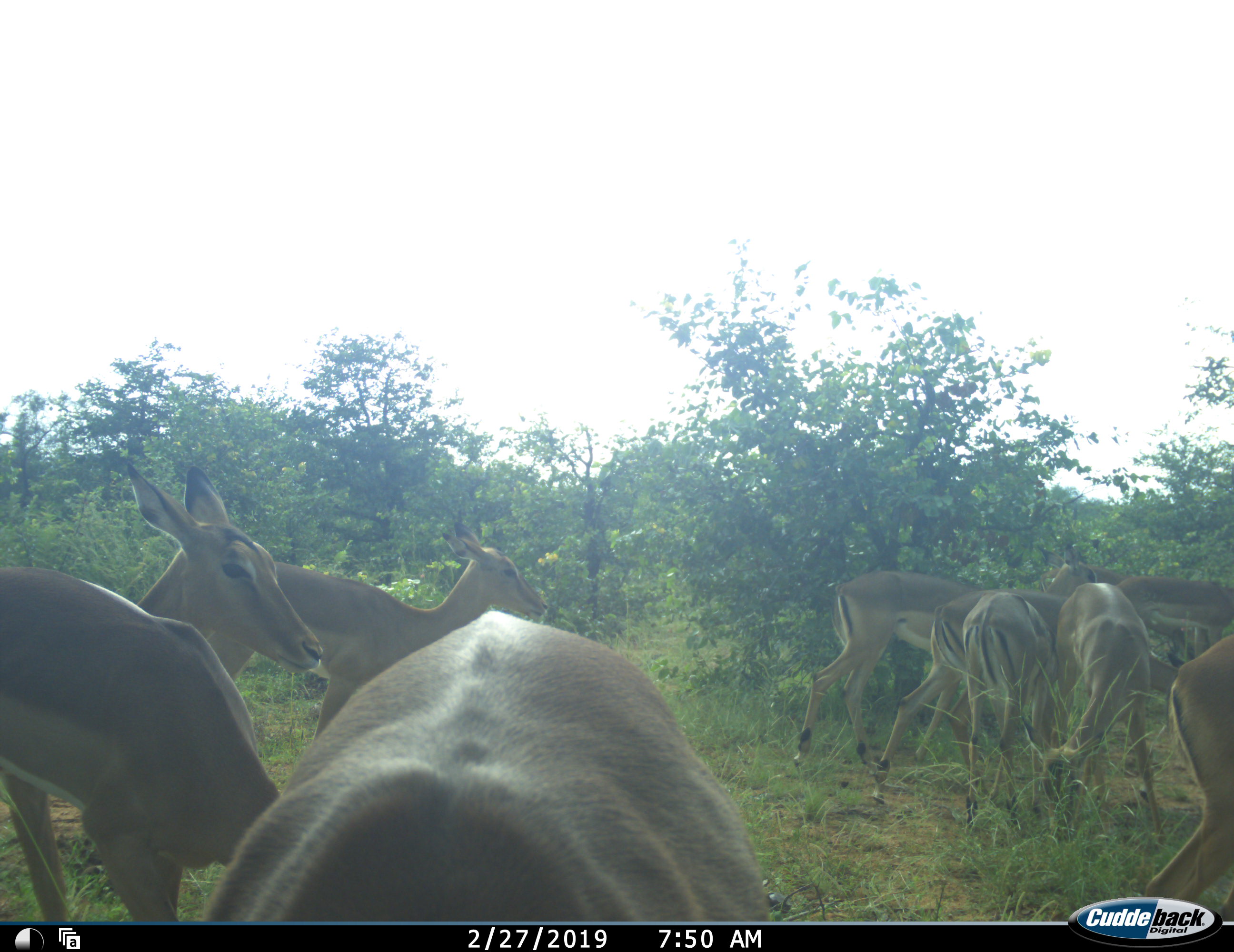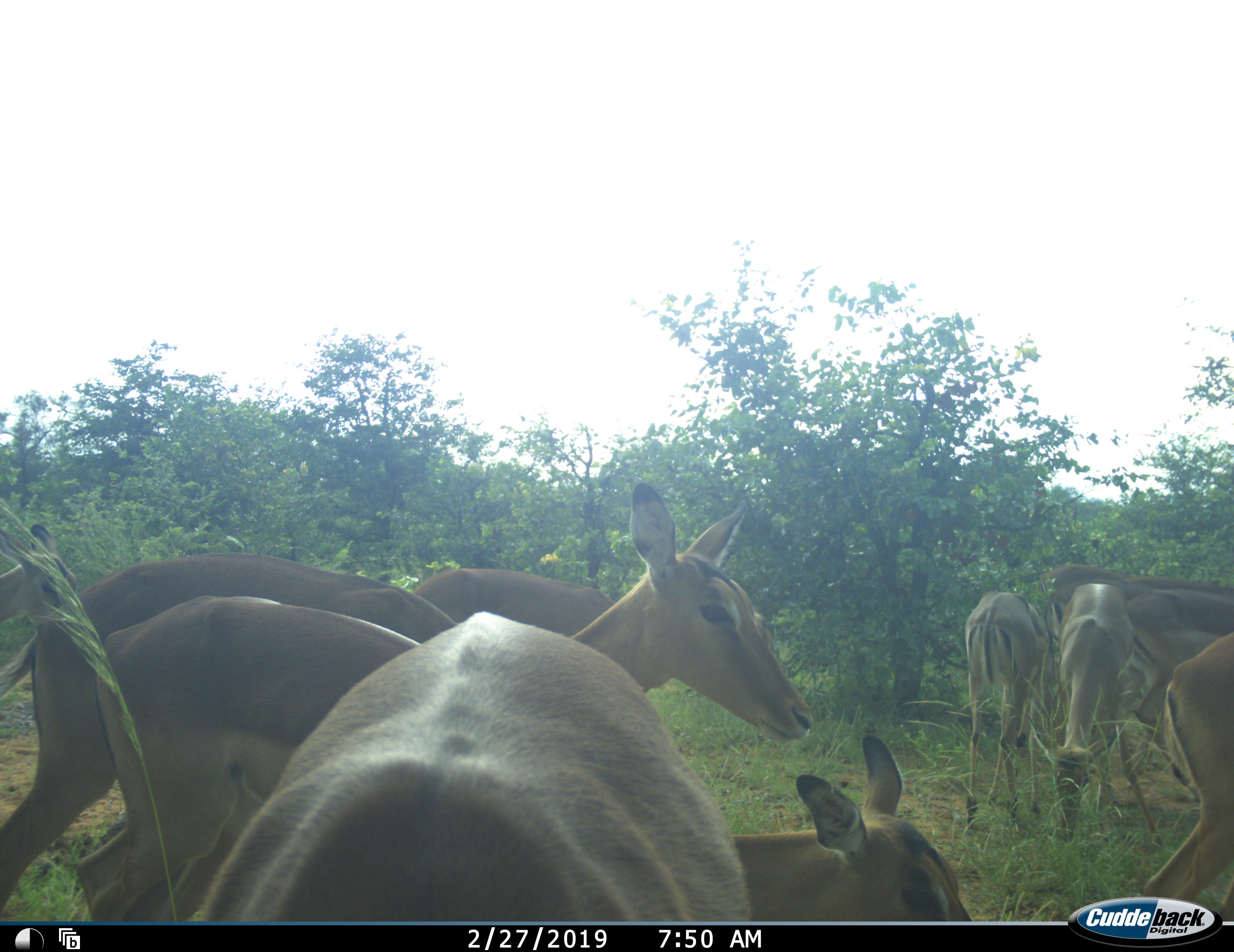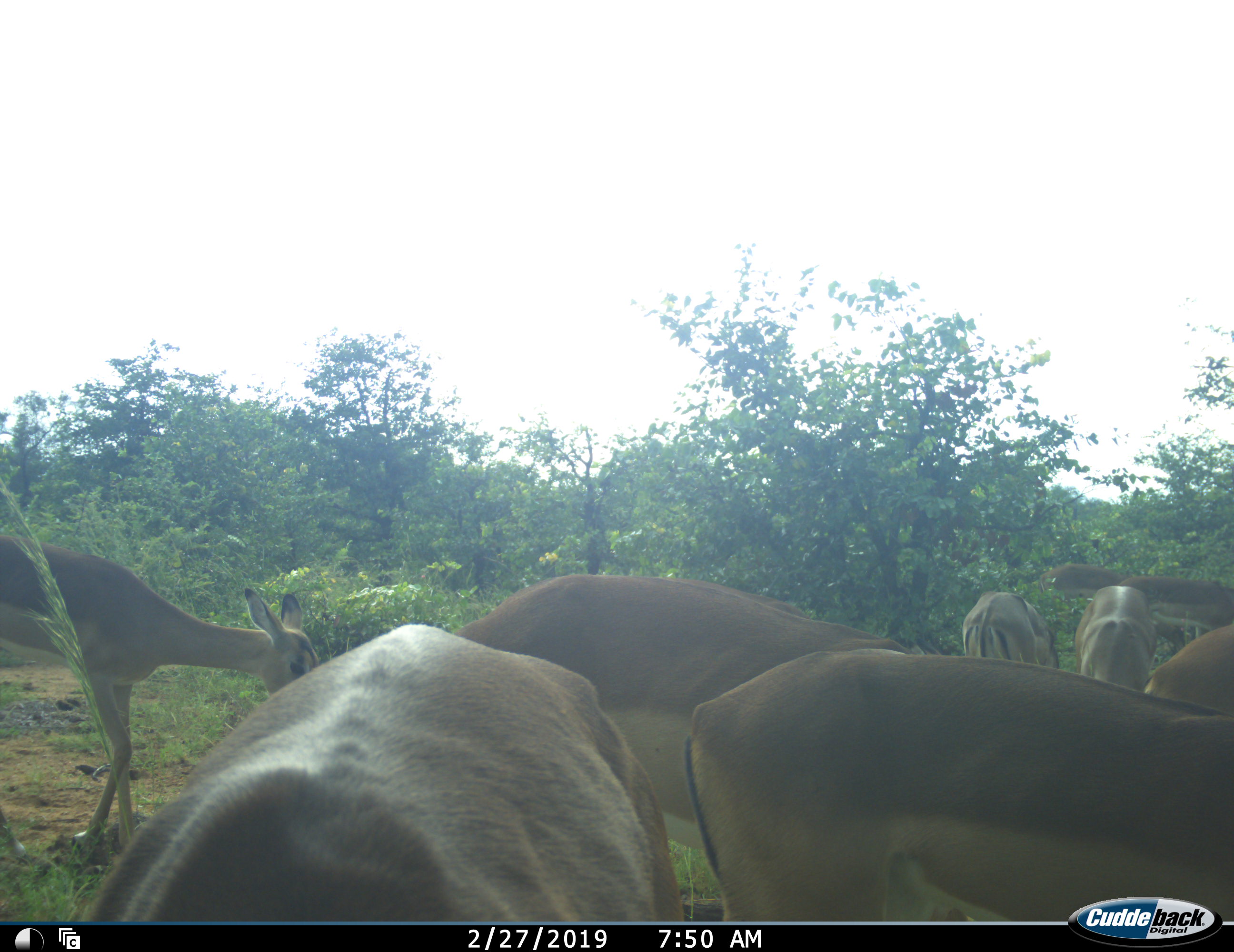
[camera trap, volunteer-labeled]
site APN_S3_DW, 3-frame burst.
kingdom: Animalia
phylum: Chordata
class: Mammalia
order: Artiodactyla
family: Bovidae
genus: Aepyceros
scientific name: Aepyceros melampus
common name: impala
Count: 11-50.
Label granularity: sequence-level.